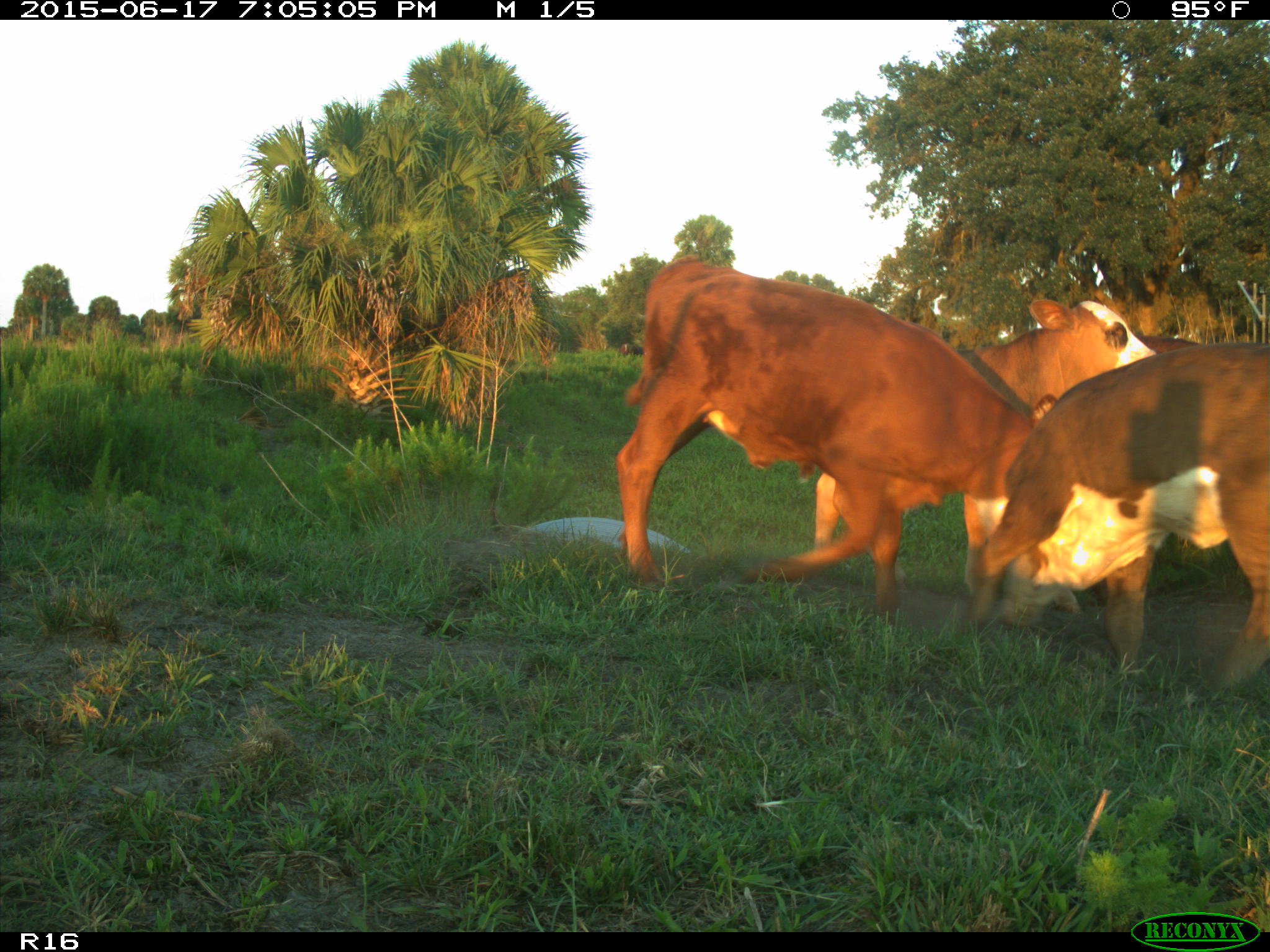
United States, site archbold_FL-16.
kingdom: Animalia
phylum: Chordata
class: Mammalia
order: Artiodactyla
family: Bovidae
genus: Bos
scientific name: Bos taurus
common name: domestic cow